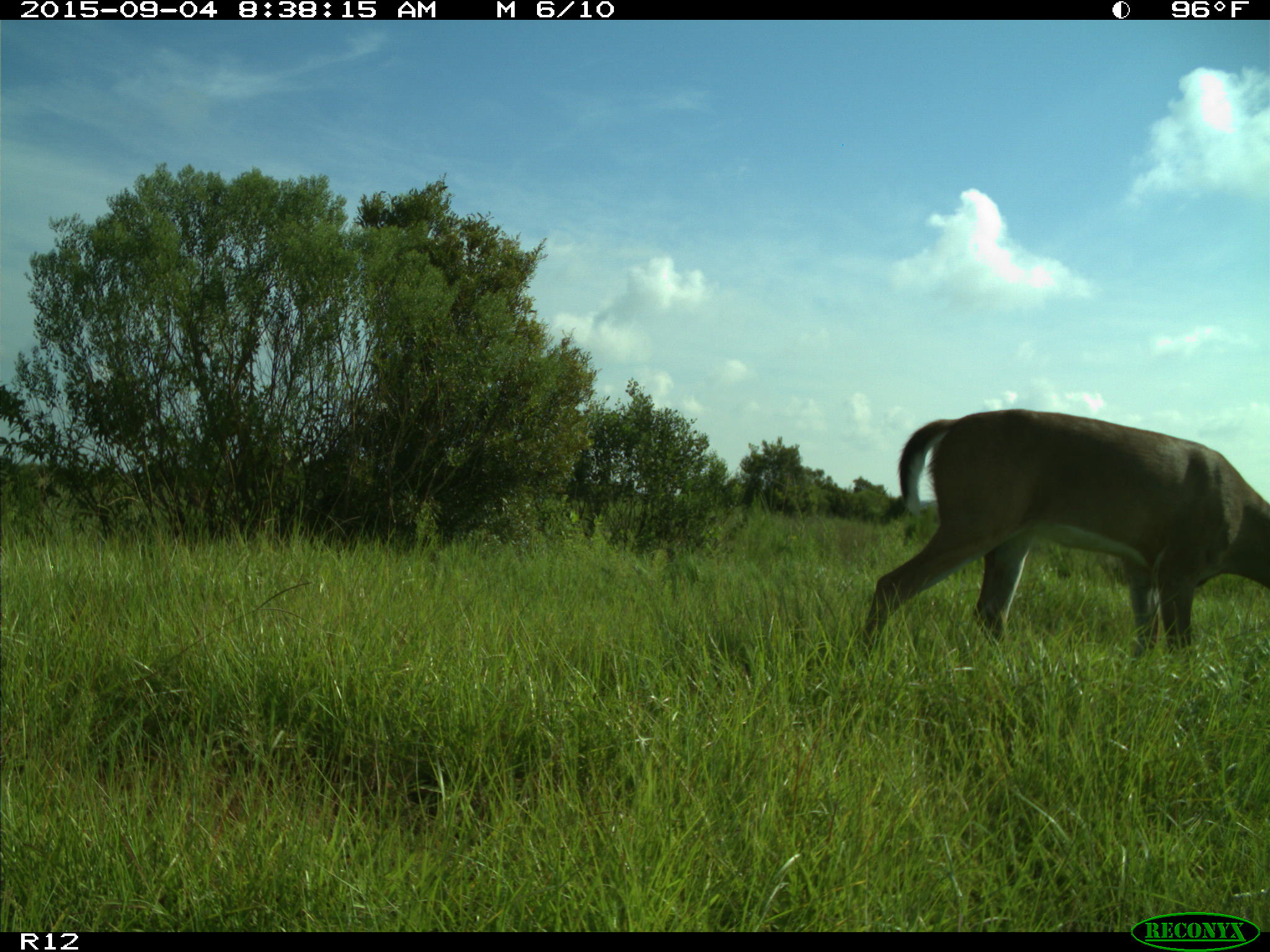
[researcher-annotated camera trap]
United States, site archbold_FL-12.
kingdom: Animalia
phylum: Chordata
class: Mammalia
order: Artiodactyla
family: Cervidae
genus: Odocoileus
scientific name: Odocoileus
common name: deer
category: unidentified deer